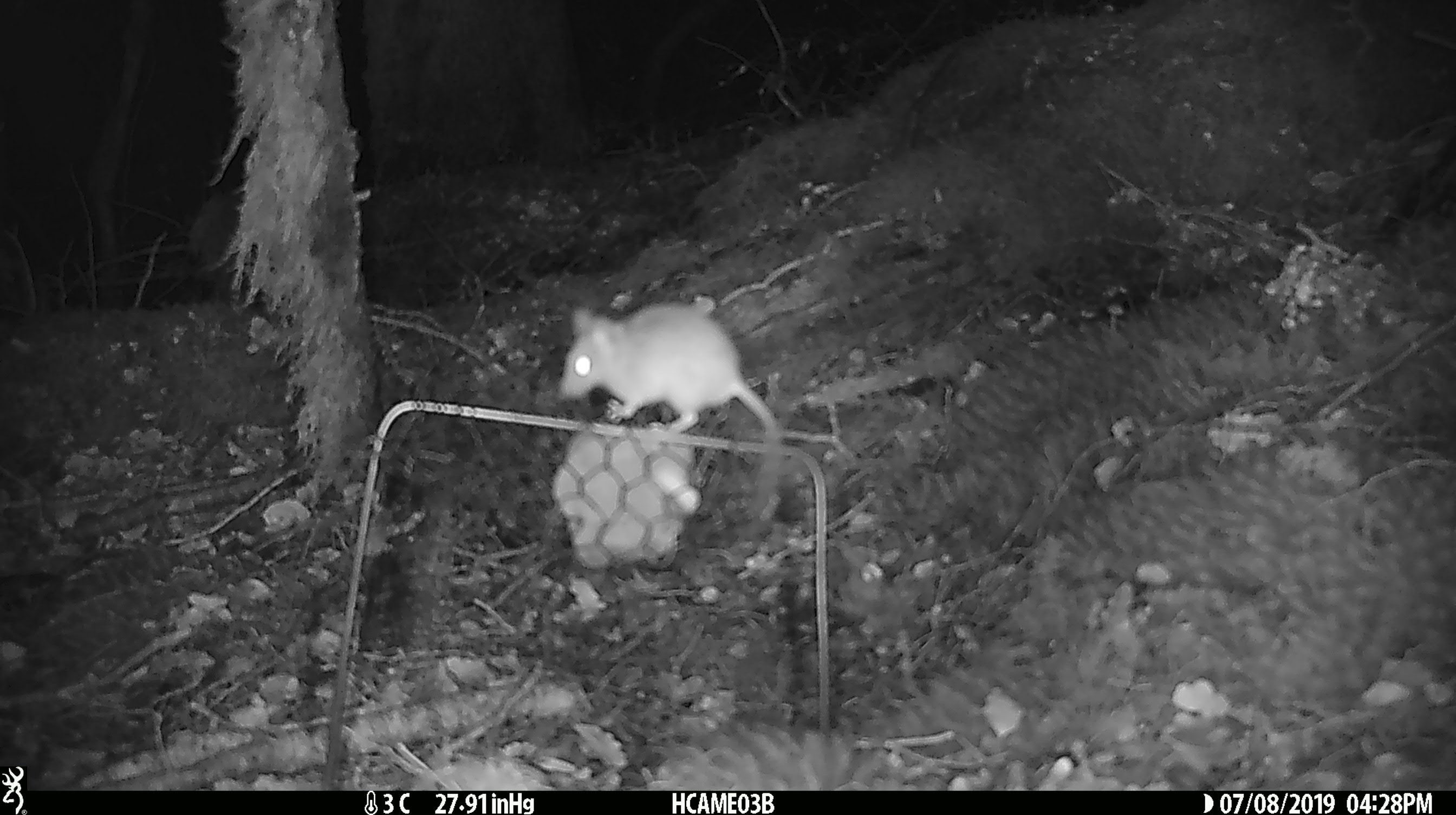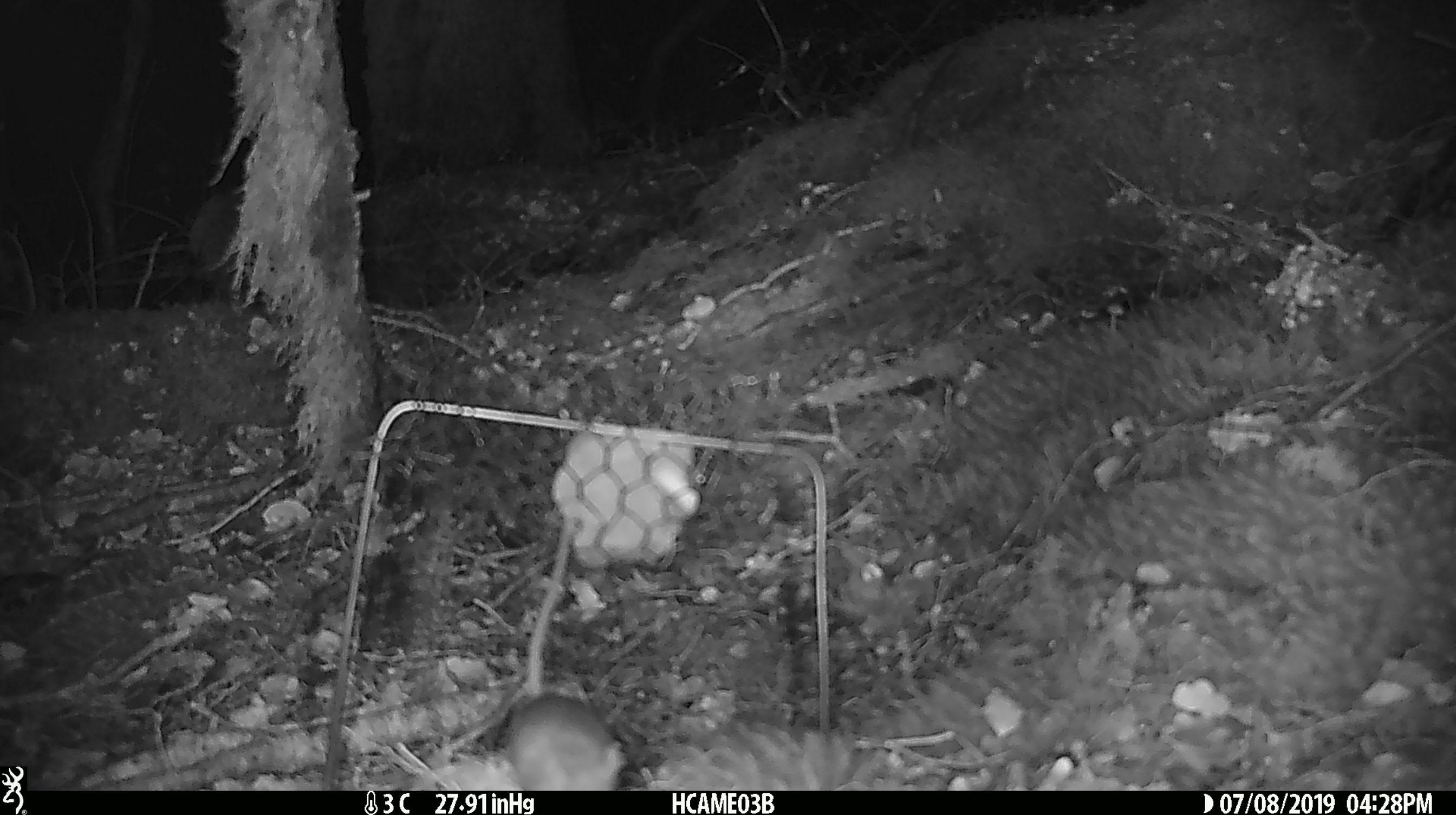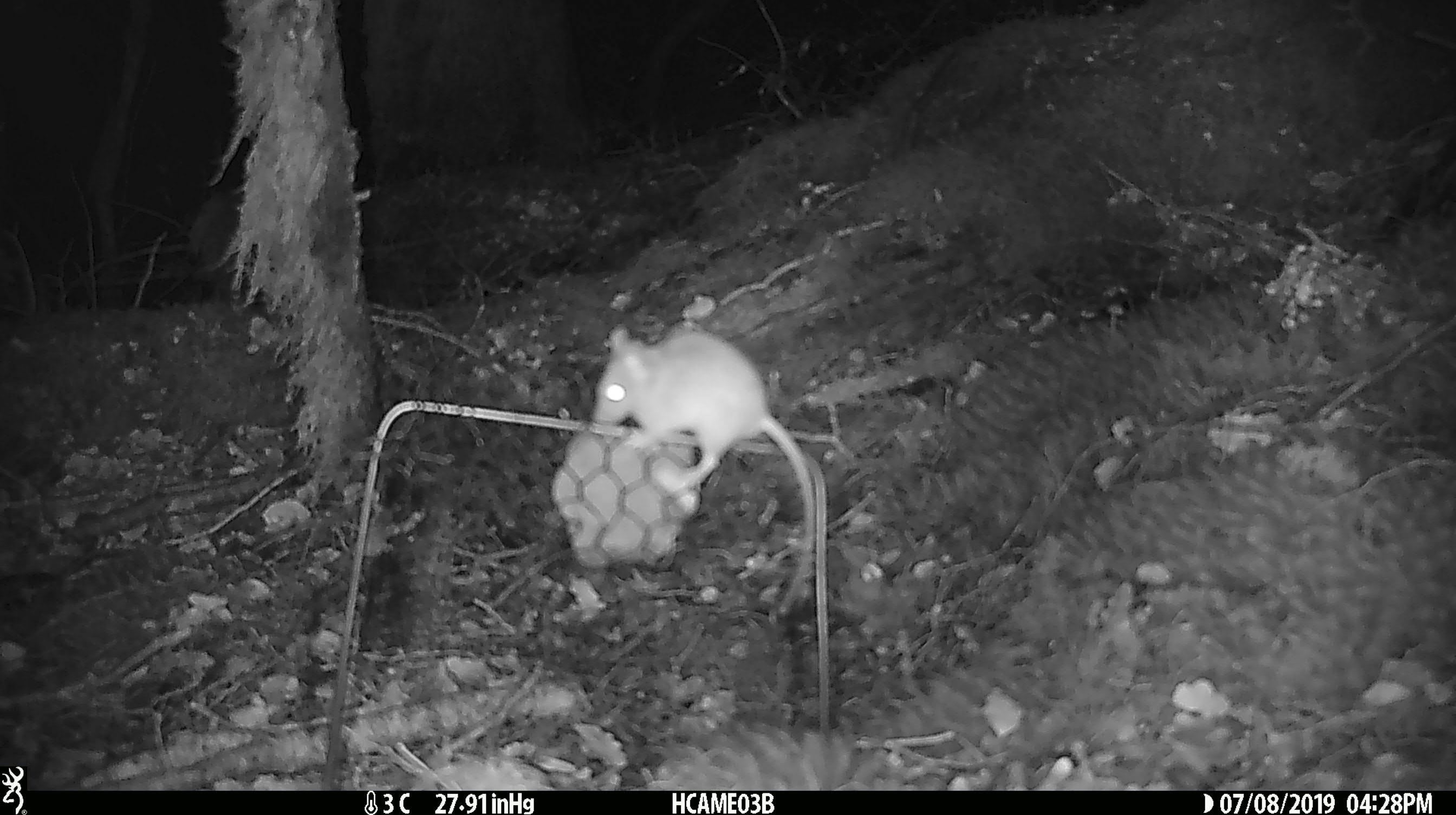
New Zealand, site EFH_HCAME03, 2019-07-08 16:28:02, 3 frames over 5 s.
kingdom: Animalia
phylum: Chordata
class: Mammalia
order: Rodentia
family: Muridae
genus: Mus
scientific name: Mus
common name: mouse